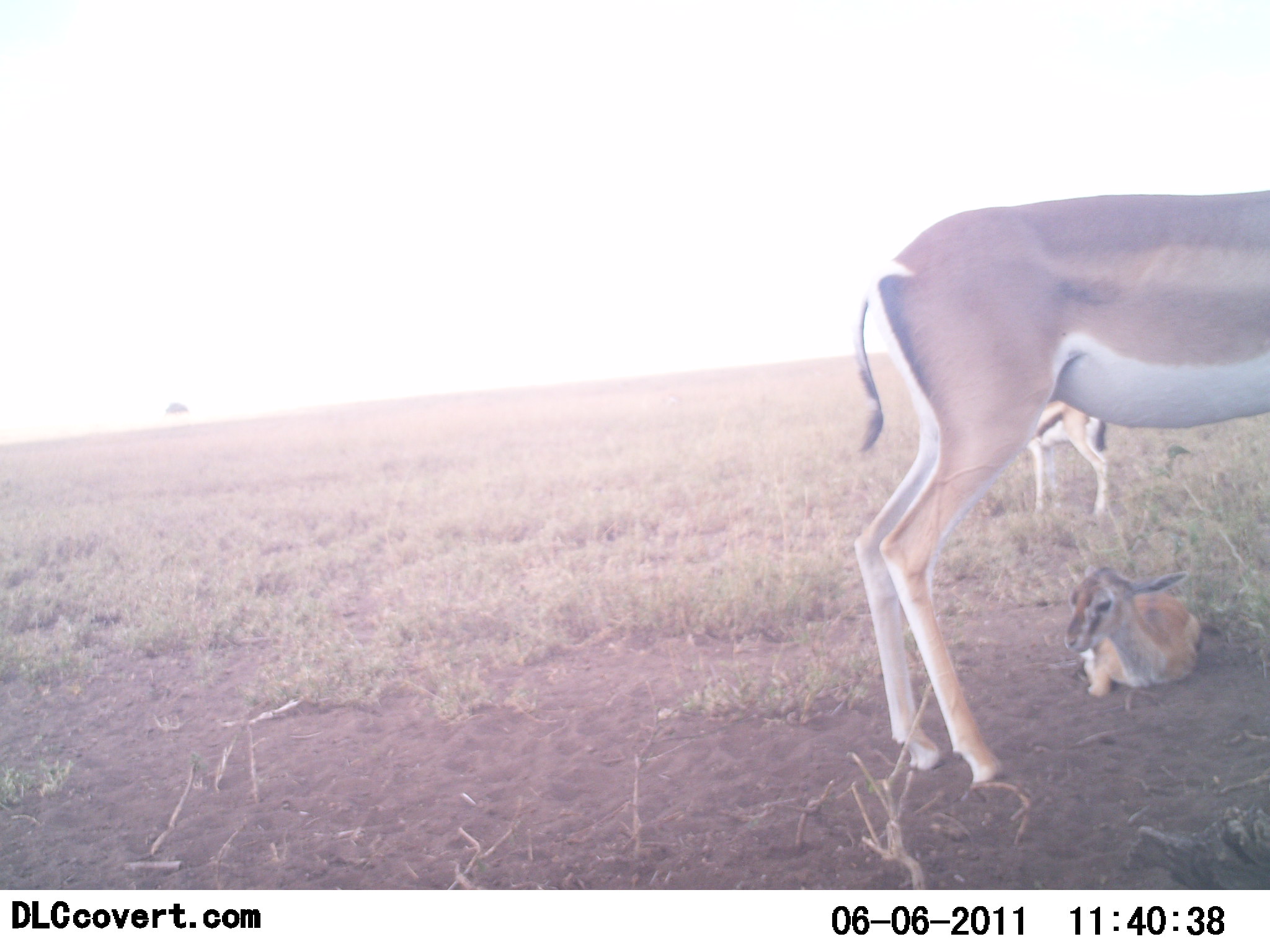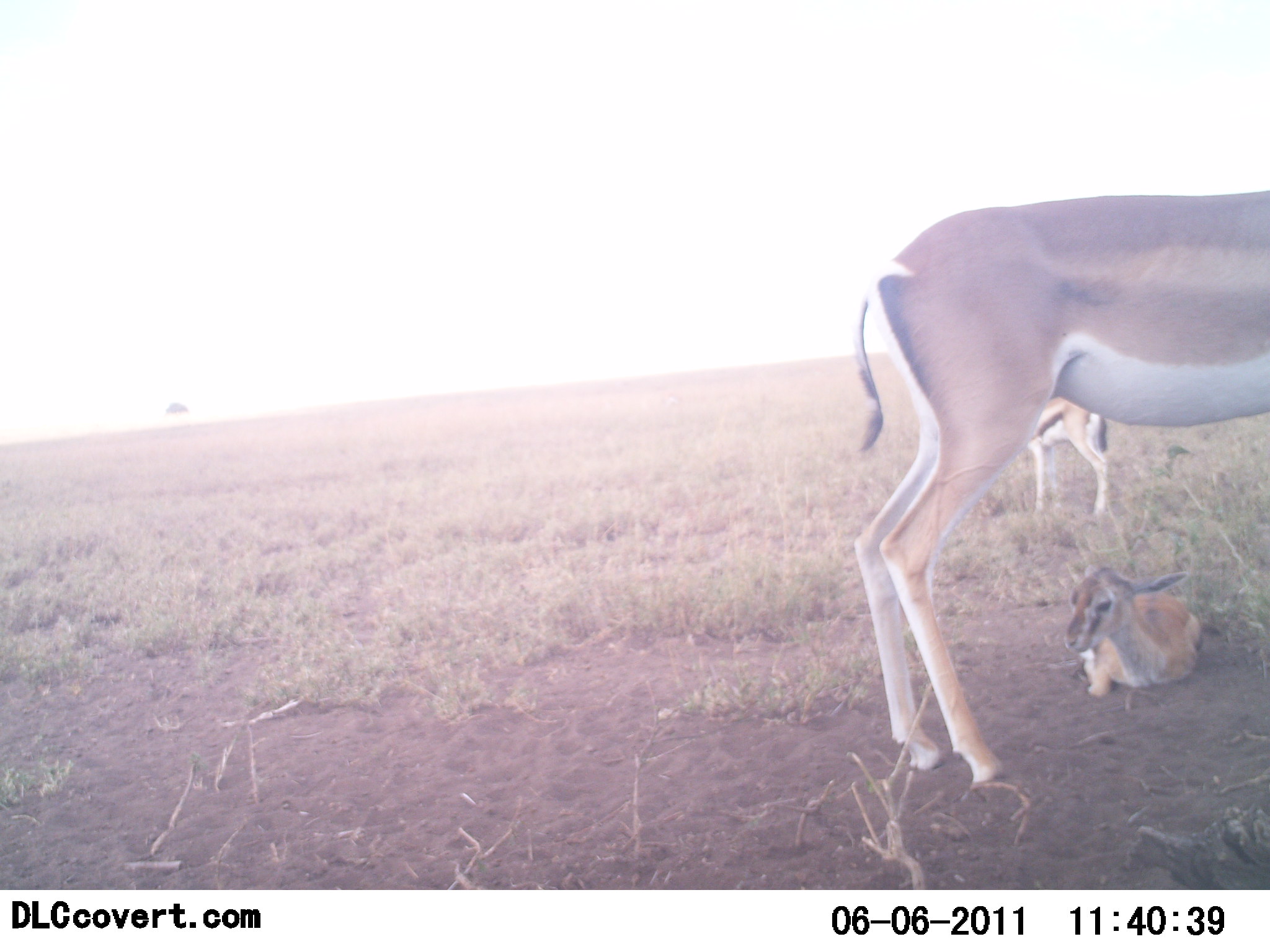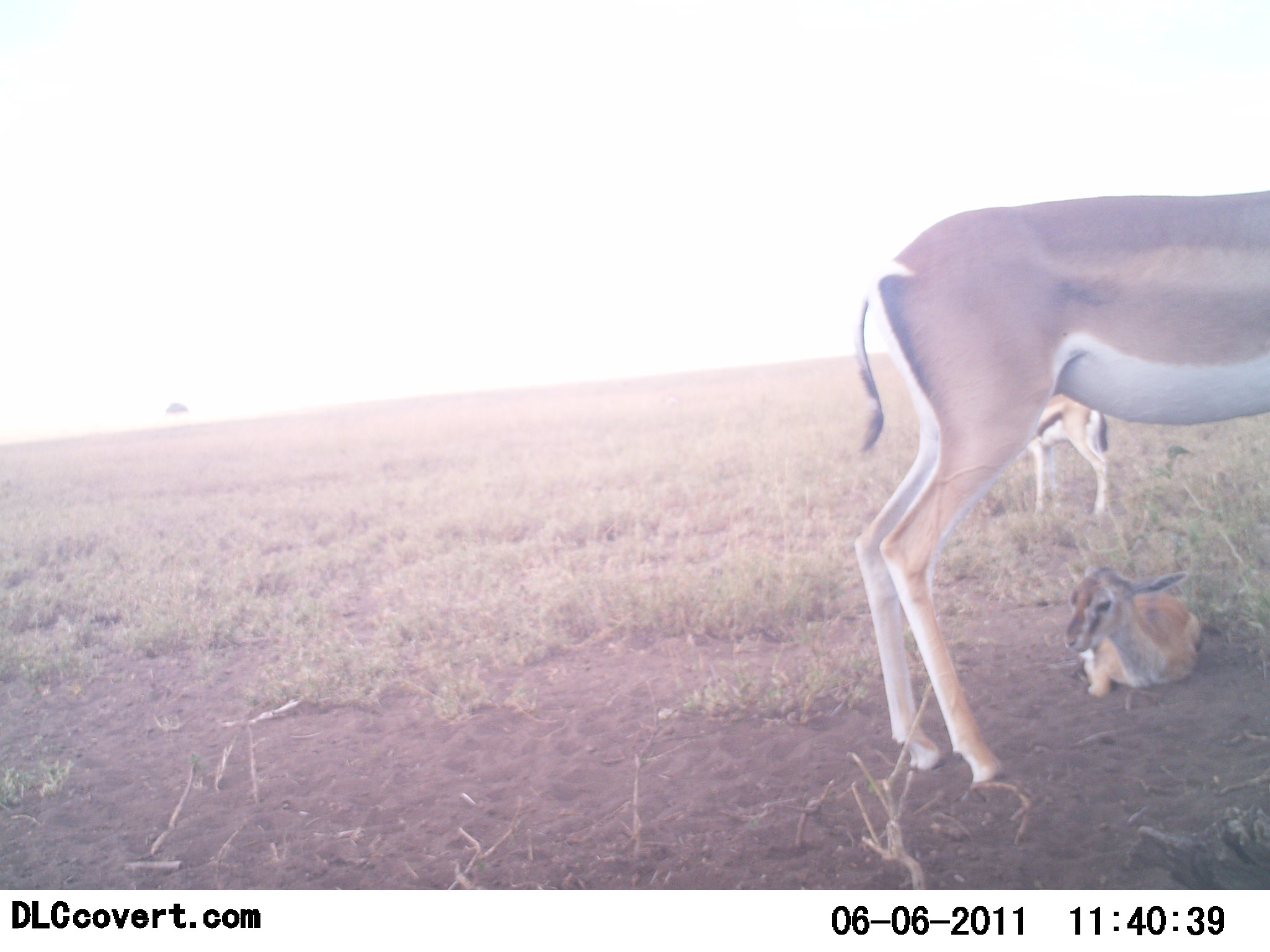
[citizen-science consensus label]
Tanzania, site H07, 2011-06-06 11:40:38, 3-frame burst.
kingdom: Animalia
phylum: Chordata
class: Mammalia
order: Artiodactyla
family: Bovidae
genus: Nanger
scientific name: Nanger granti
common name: grant's gazelle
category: gazellegrants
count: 3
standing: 86%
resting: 79%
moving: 0%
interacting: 0%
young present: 79%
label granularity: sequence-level